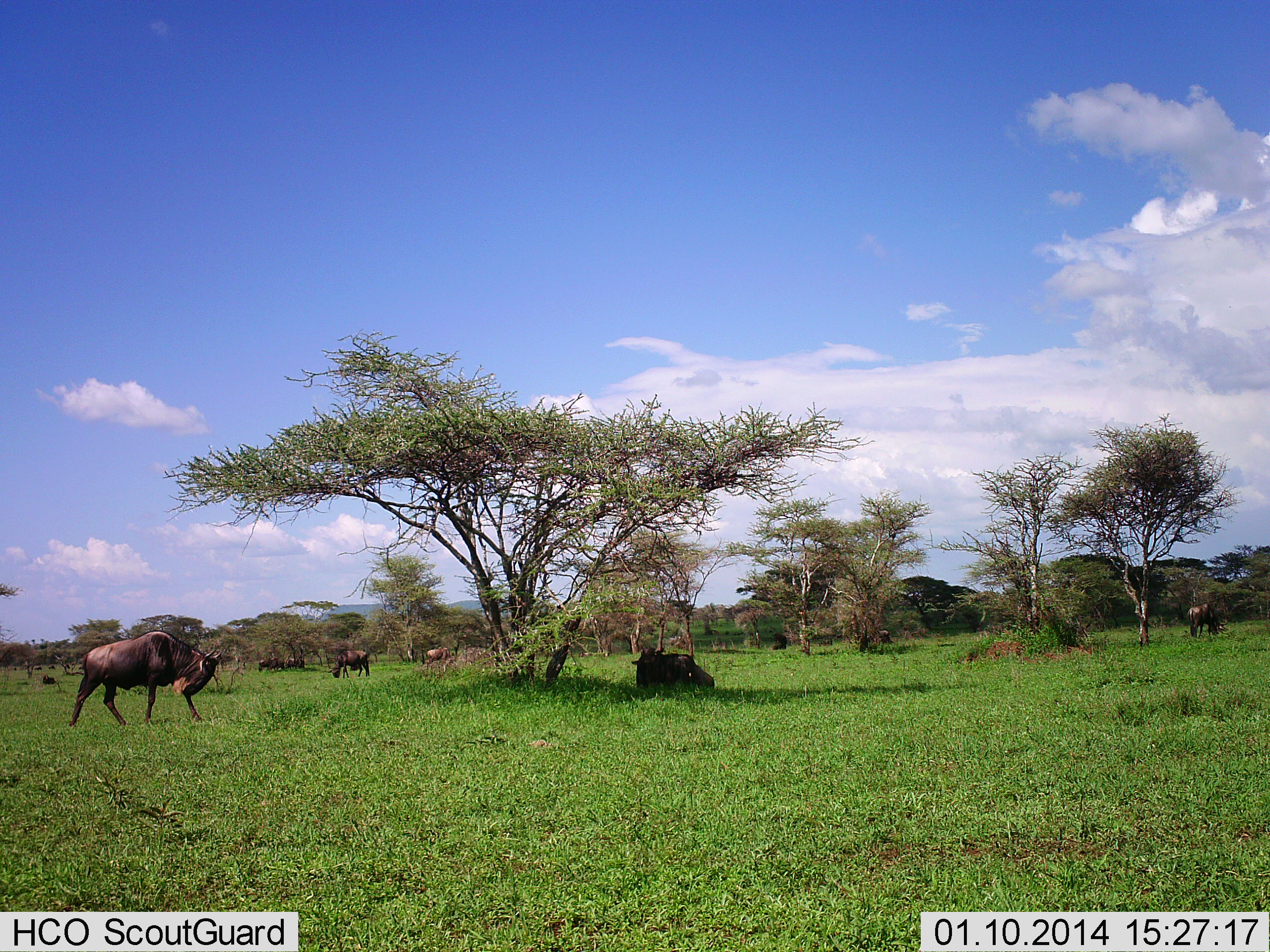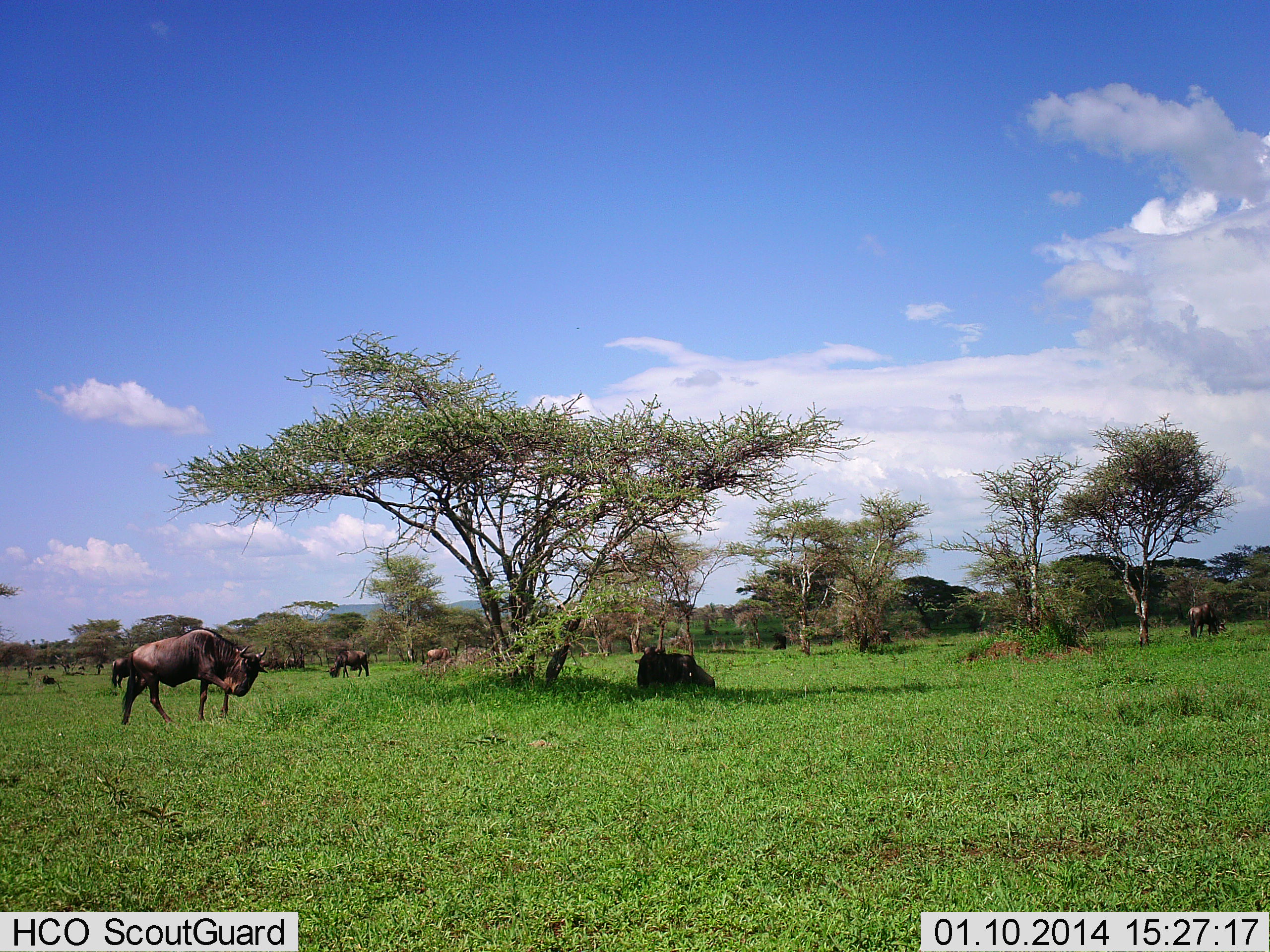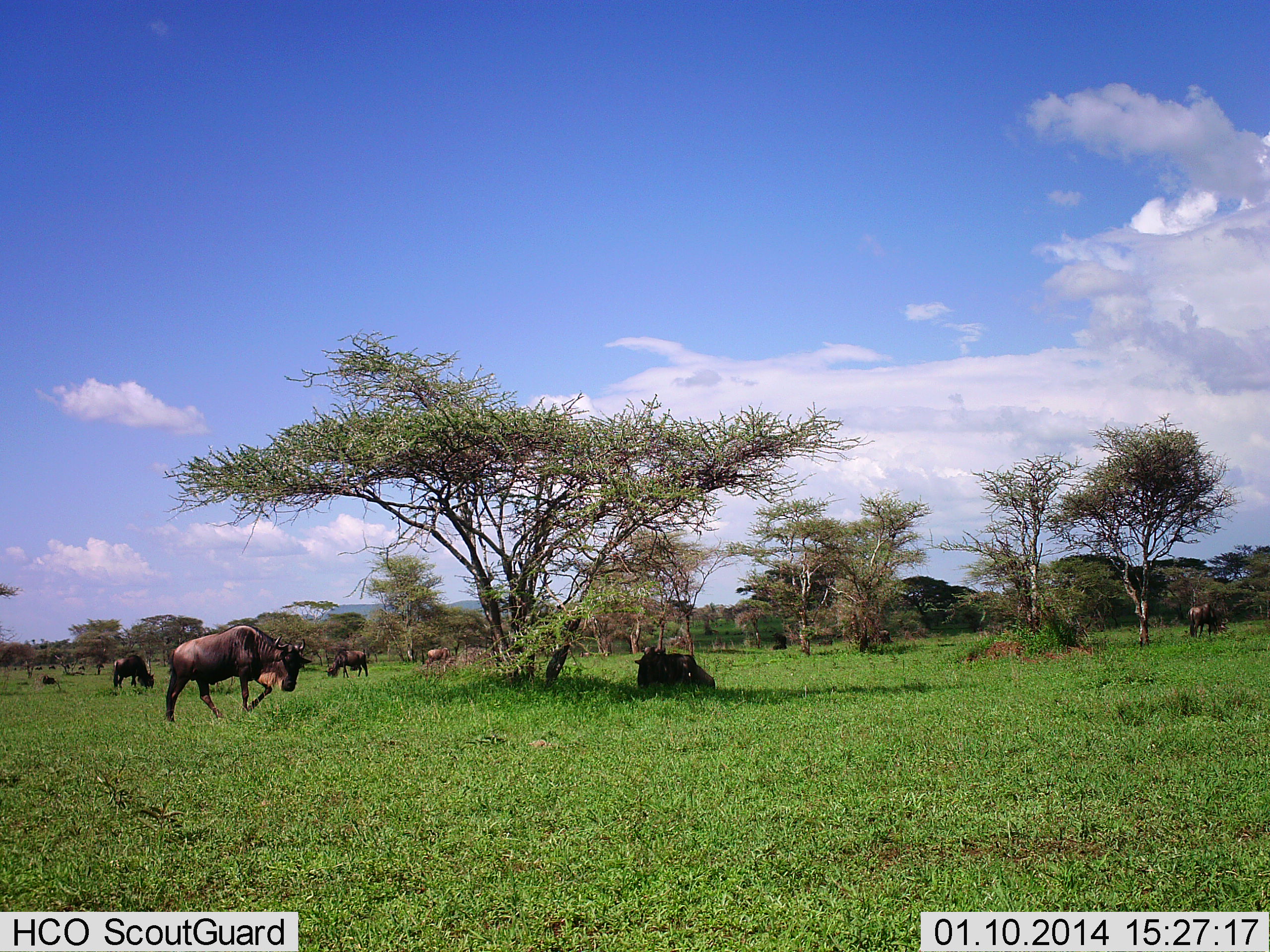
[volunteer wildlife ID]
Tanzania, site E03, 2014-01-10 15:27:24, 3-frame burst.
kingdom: Animalia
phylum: Chordata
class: Mammalia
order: Artiodactyla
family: Bovidae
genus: Connochaetes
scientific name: Connochaetes taurinus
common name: blue wildebeest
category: wildebeest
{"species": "wildebeest (blue wildebeest) (Connochaetes taurinus)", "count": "6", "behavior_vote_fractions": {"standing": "53%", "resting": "75%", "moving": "68%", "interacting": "2%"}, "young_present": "0%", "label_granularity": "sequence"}